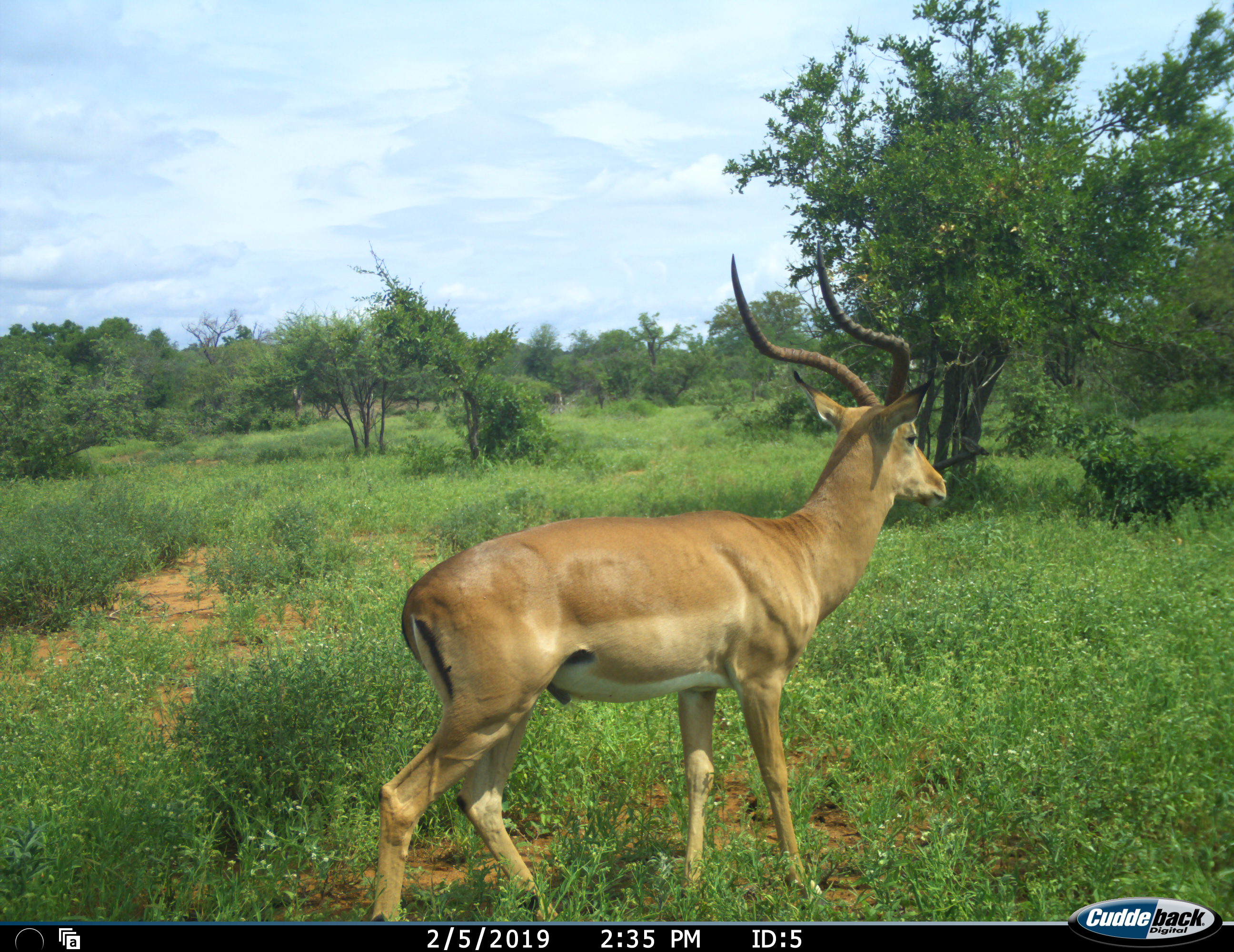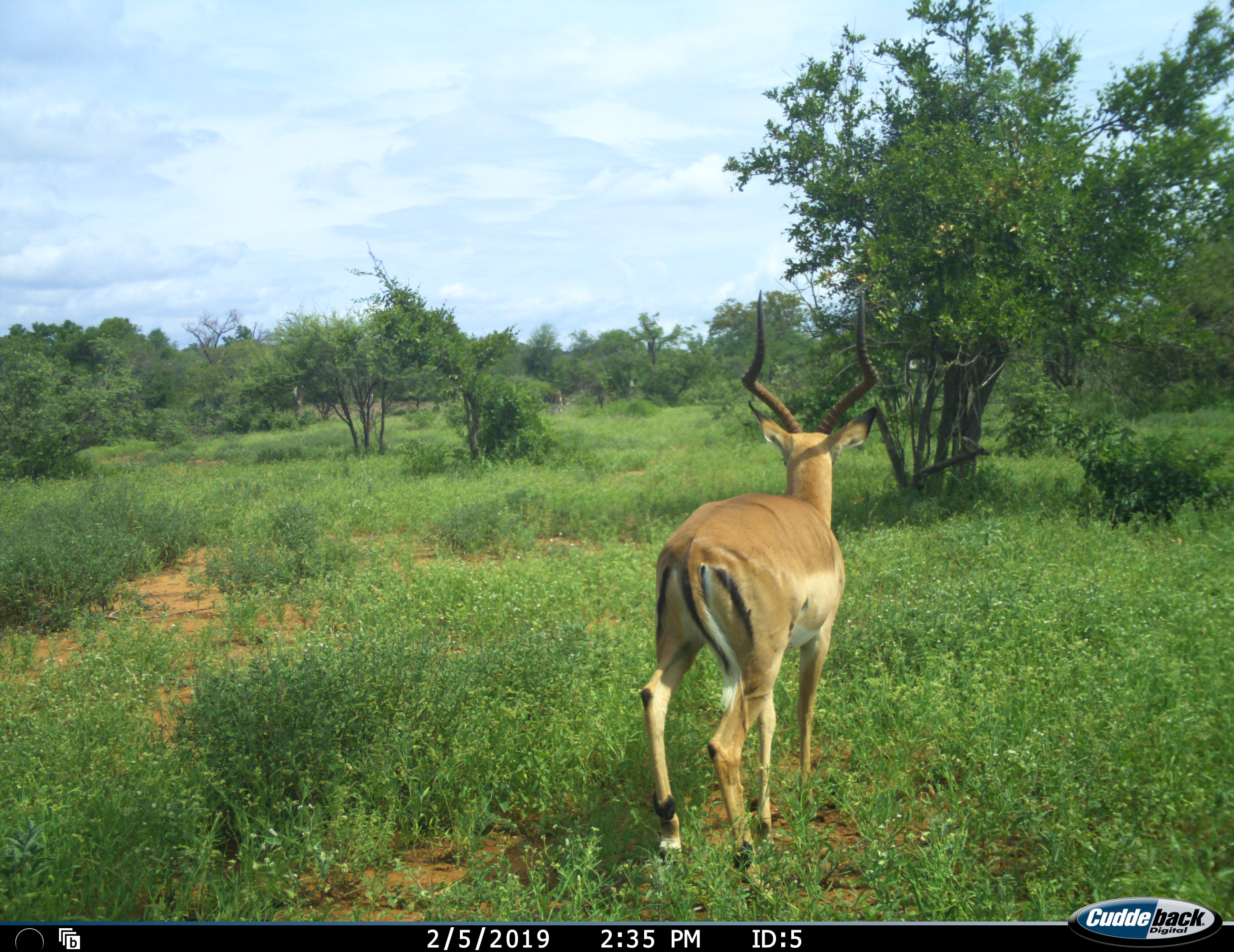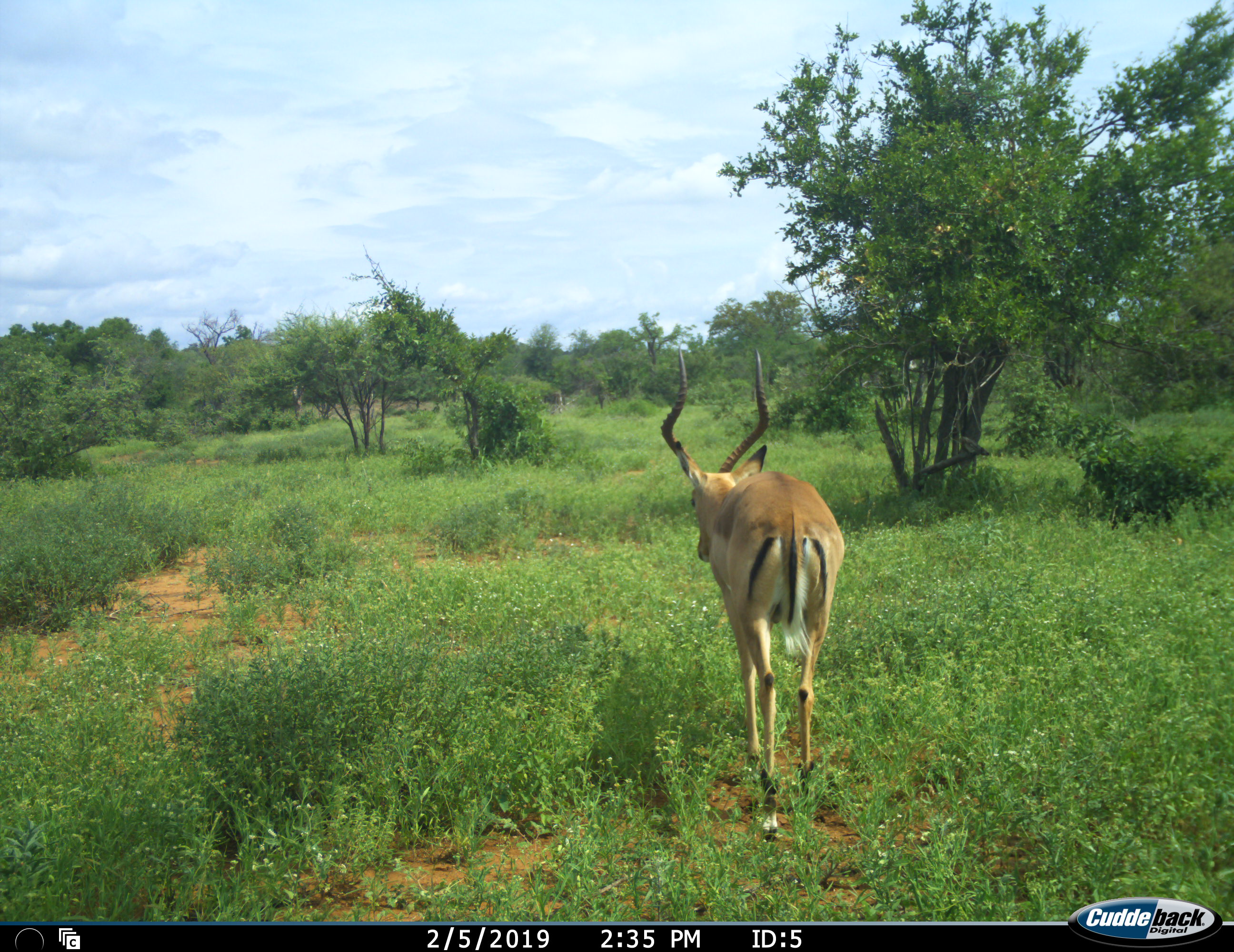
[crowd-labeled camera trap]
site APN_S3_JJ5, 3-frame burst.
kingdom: Animalia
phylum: Chordata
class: Mammalia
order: Artiodactyla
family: Bovidae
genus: Aepyceros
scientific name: Aepyceros melampus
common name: impala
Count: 1.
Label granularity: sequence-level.